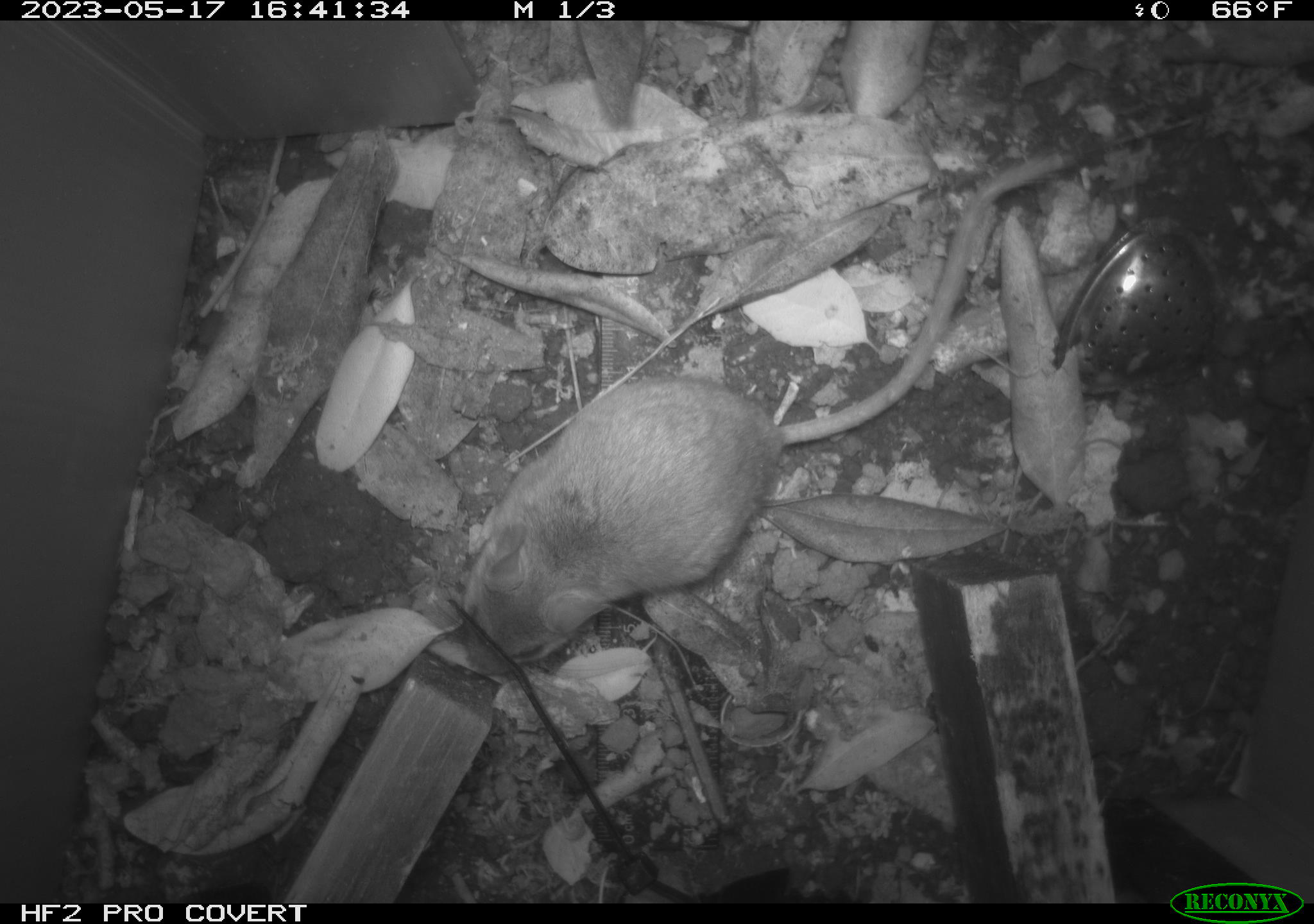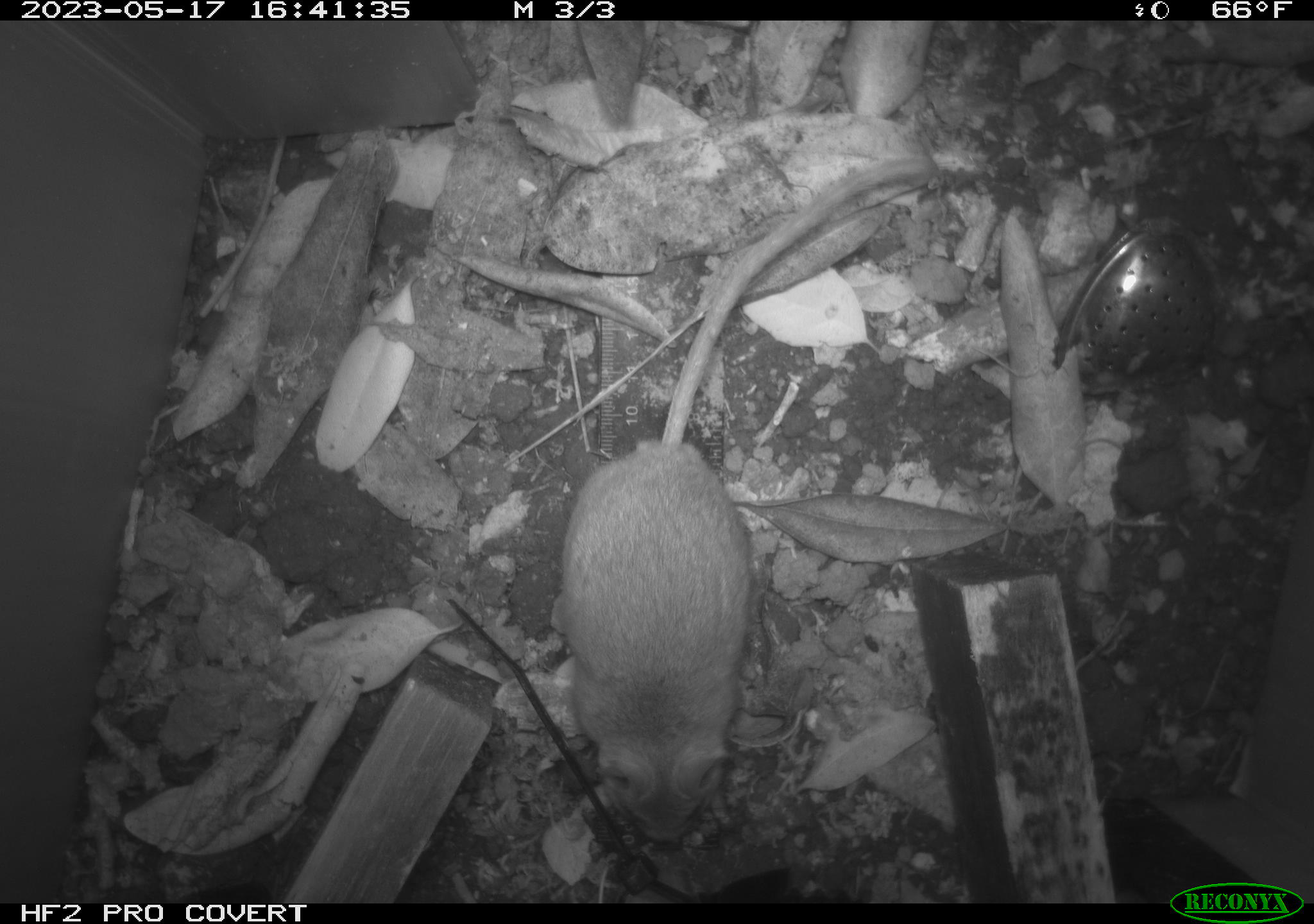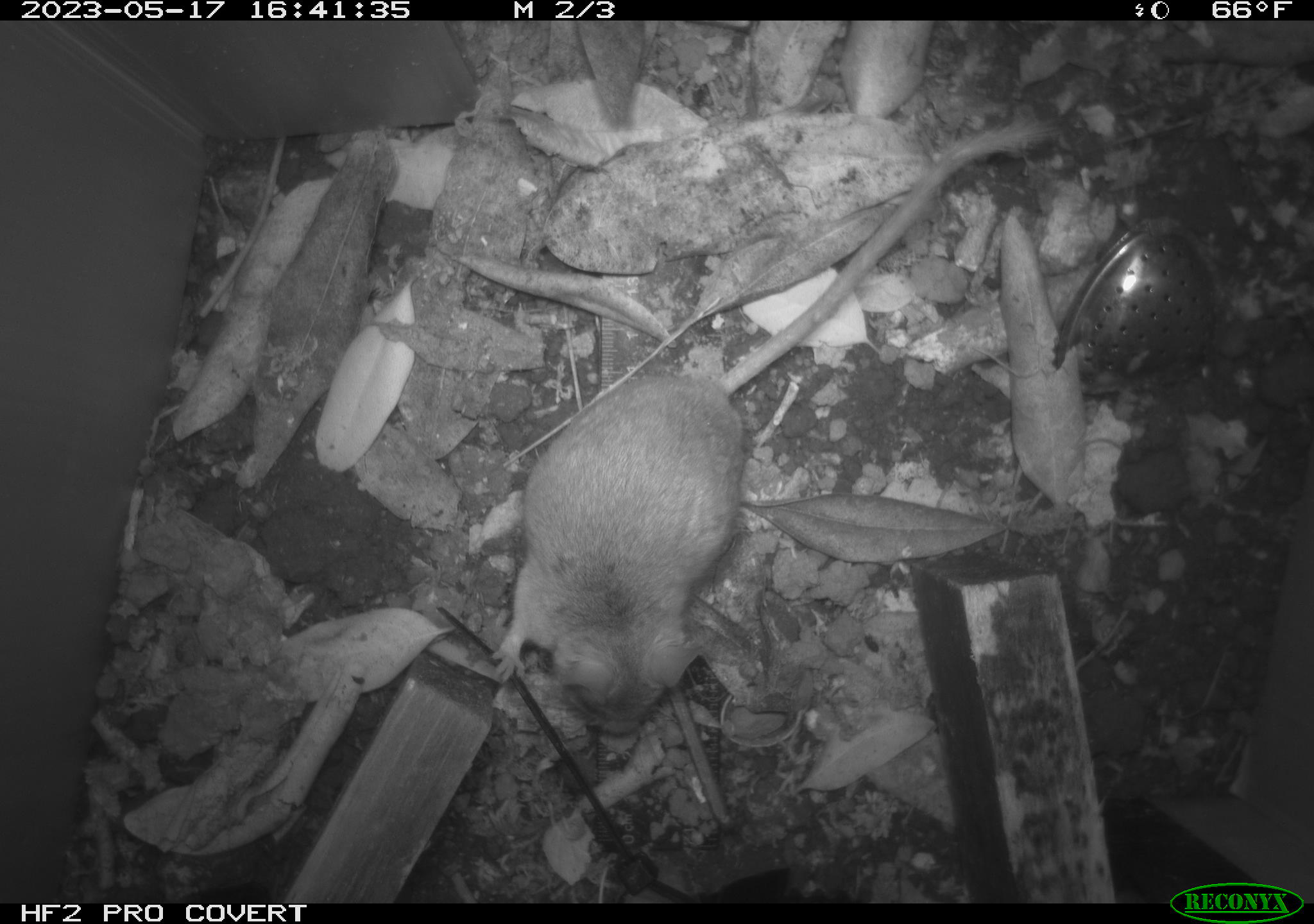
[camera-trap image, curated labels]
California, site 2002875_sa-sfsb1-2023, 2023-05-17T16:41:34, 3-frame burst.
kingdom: Animalia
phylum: Chordata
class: Mammalia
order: Rodentia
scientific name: Rodentia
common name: mouse species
Mouse species (Rodentia).